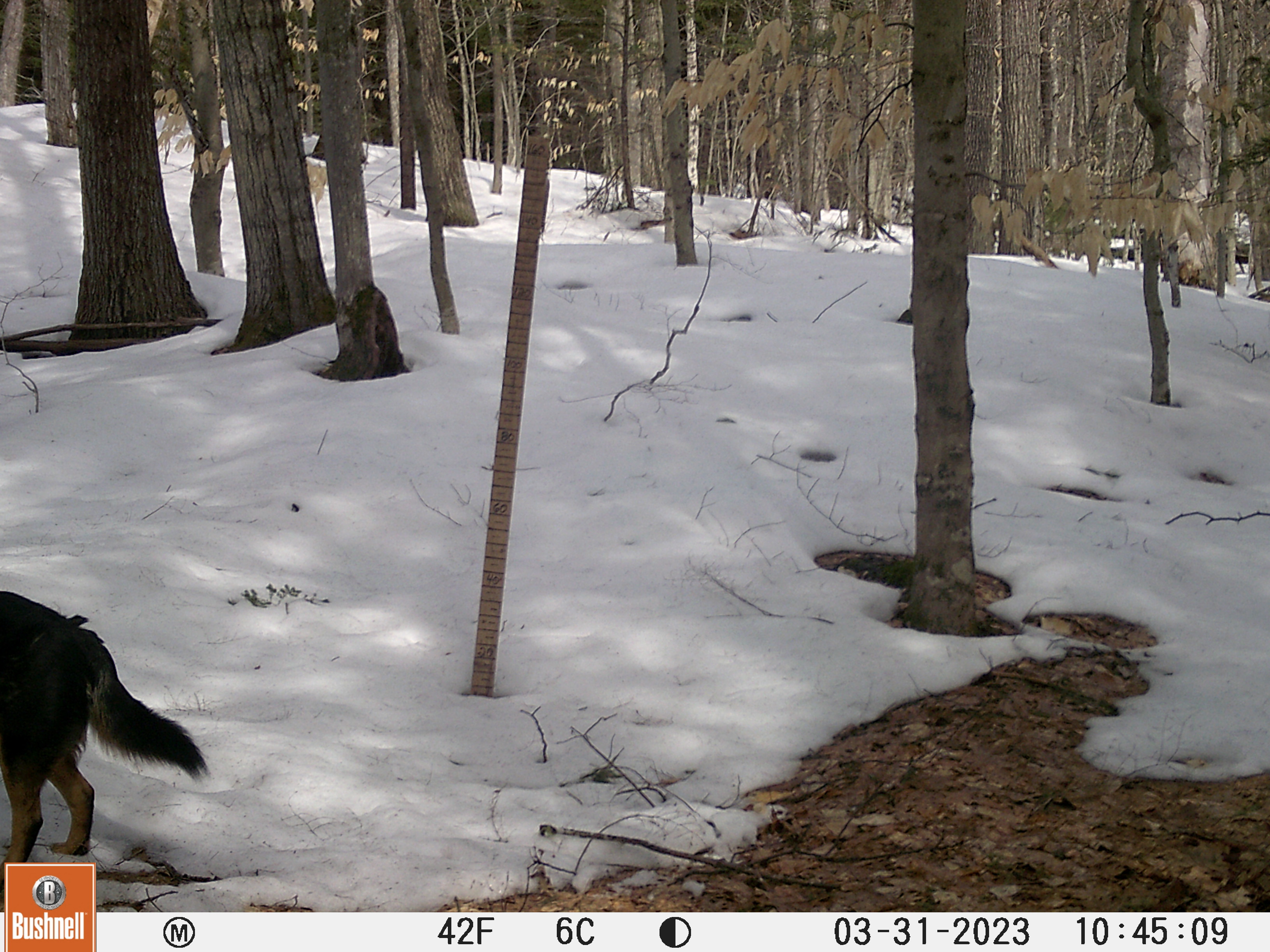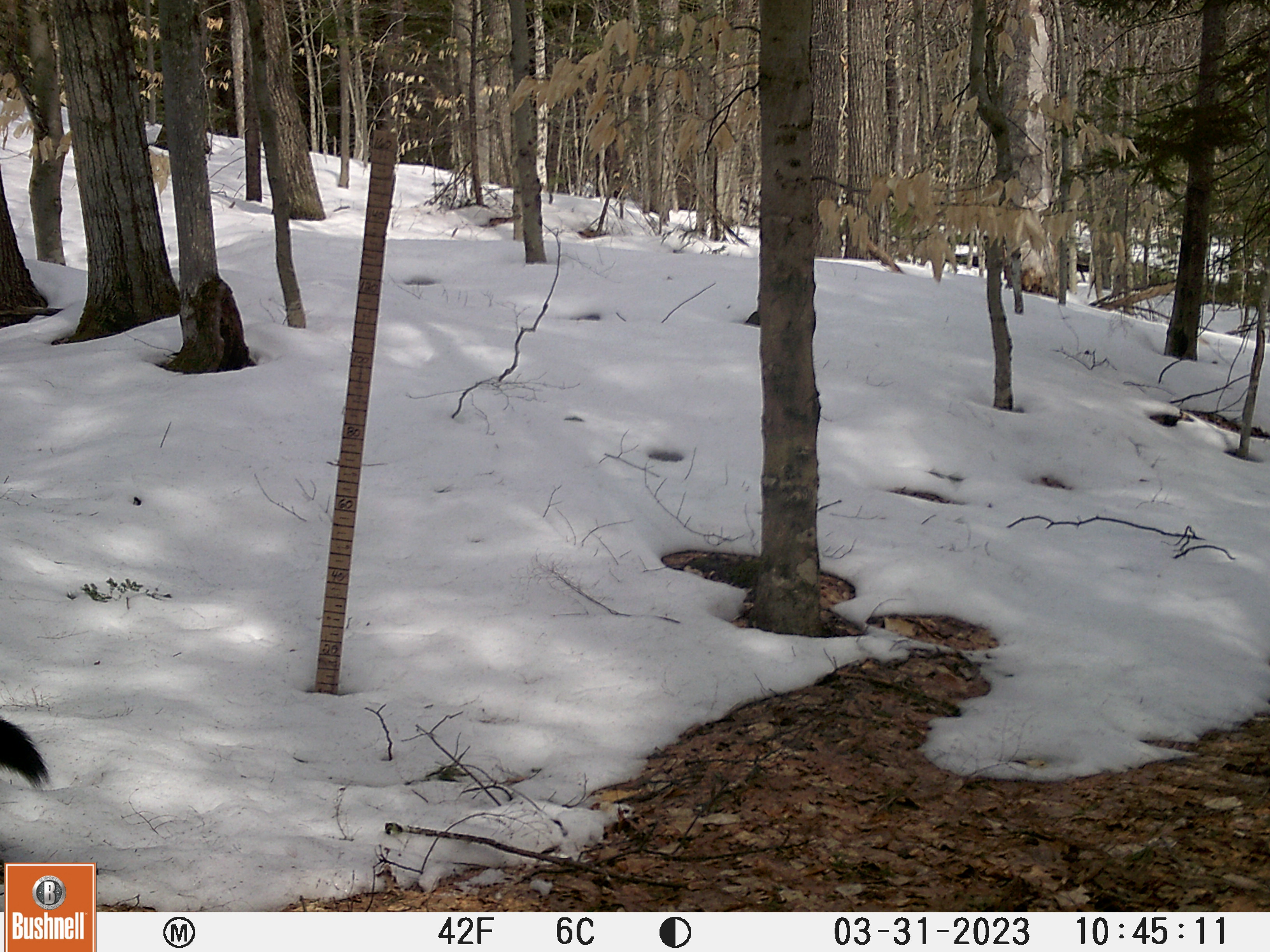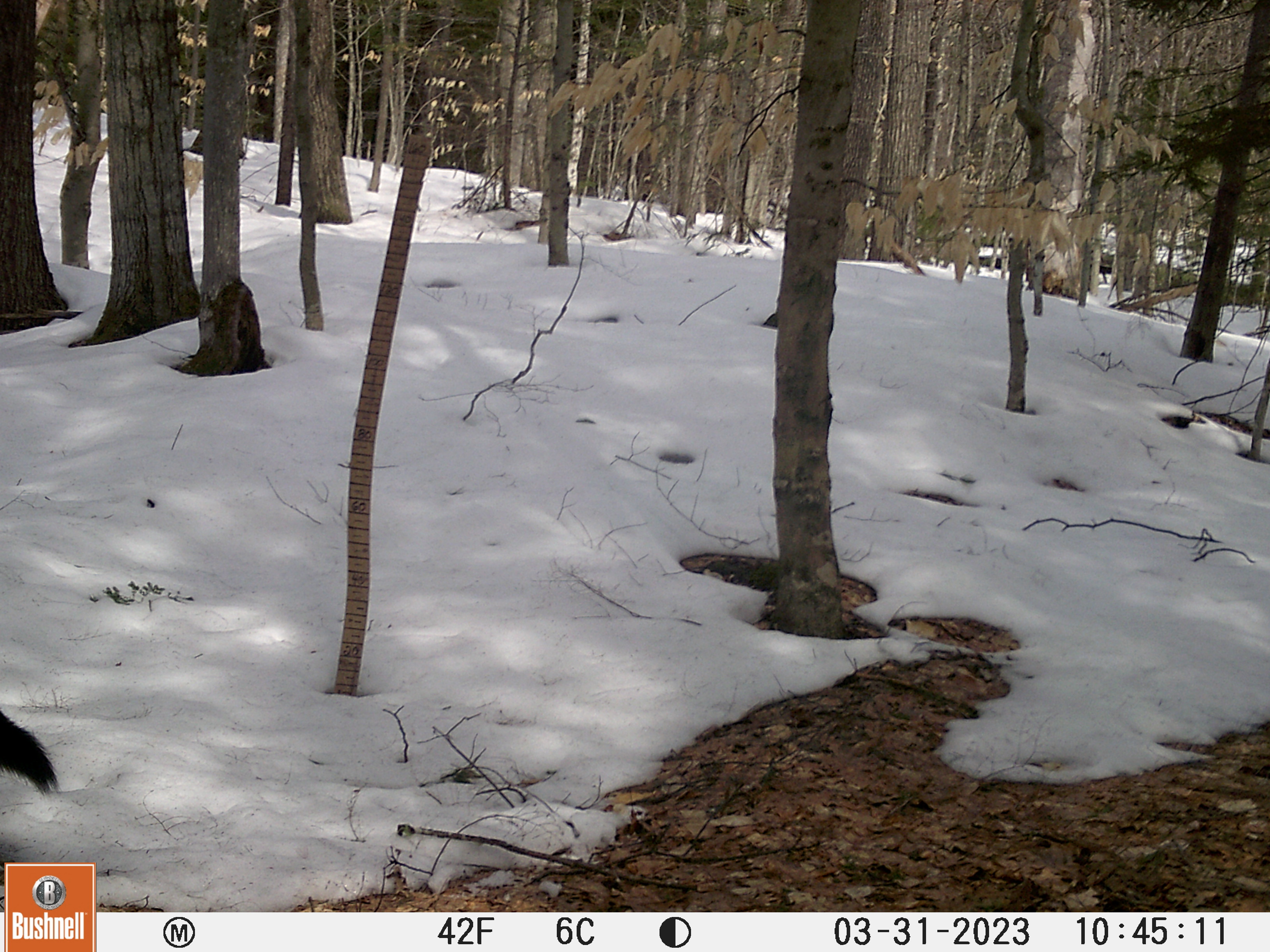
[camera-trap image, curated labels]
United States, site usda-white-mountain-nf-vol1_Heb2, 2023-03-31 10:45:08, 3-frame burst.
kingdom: Animalia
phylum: Chordata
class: Mammalia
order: Carnivora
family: Canidae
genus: Canis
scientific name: Canis familiaris familiaris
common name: domestic dog